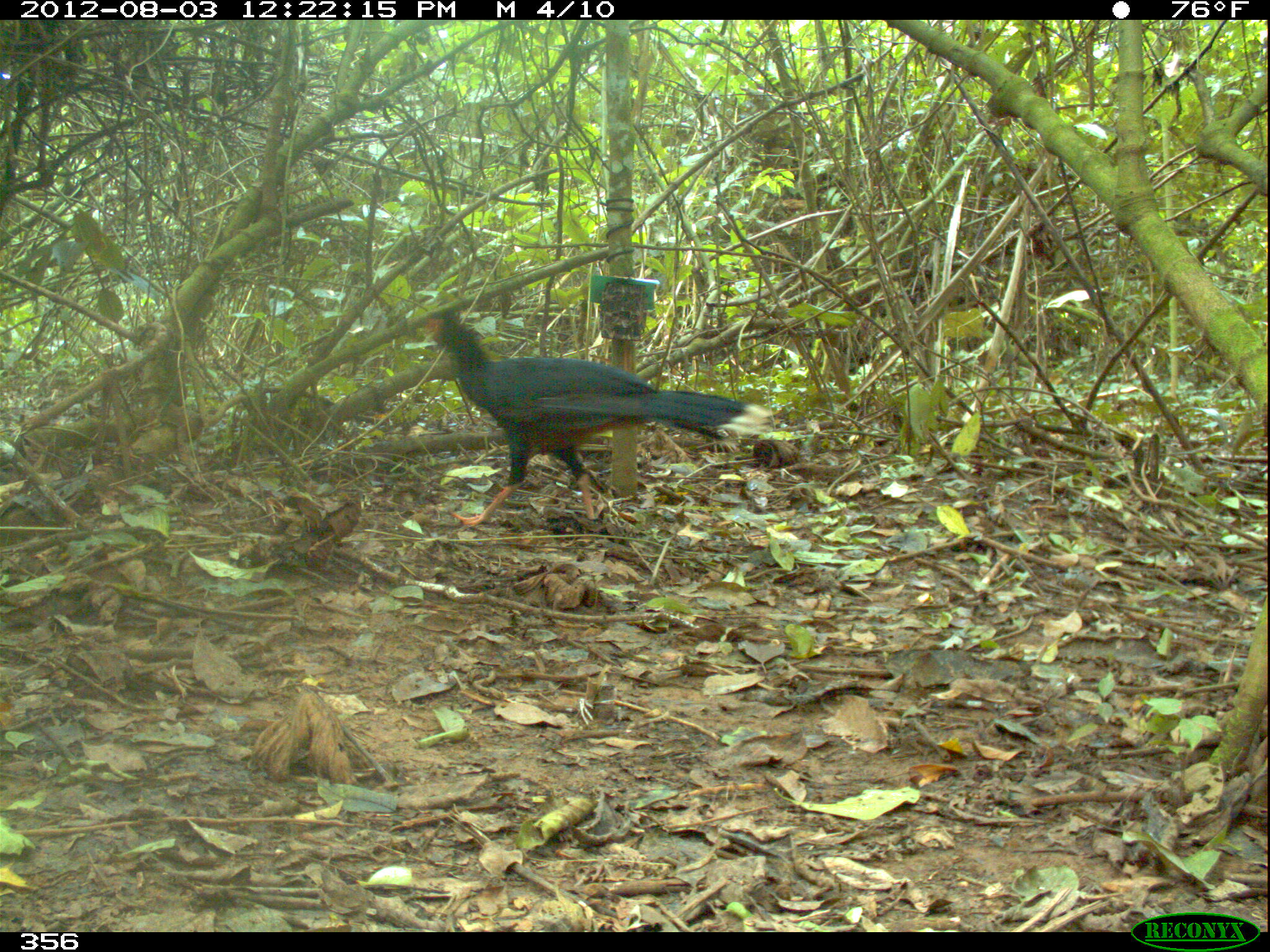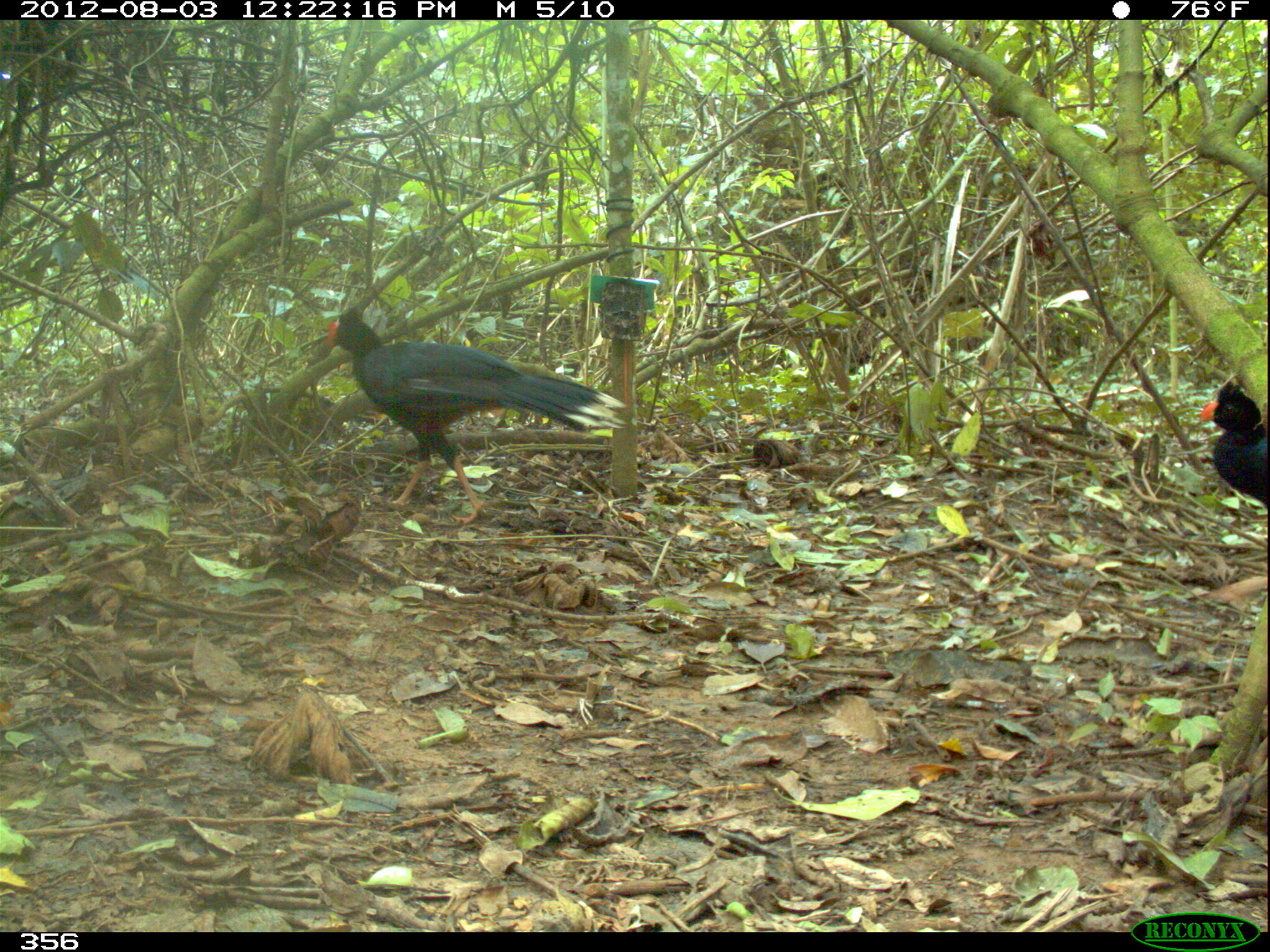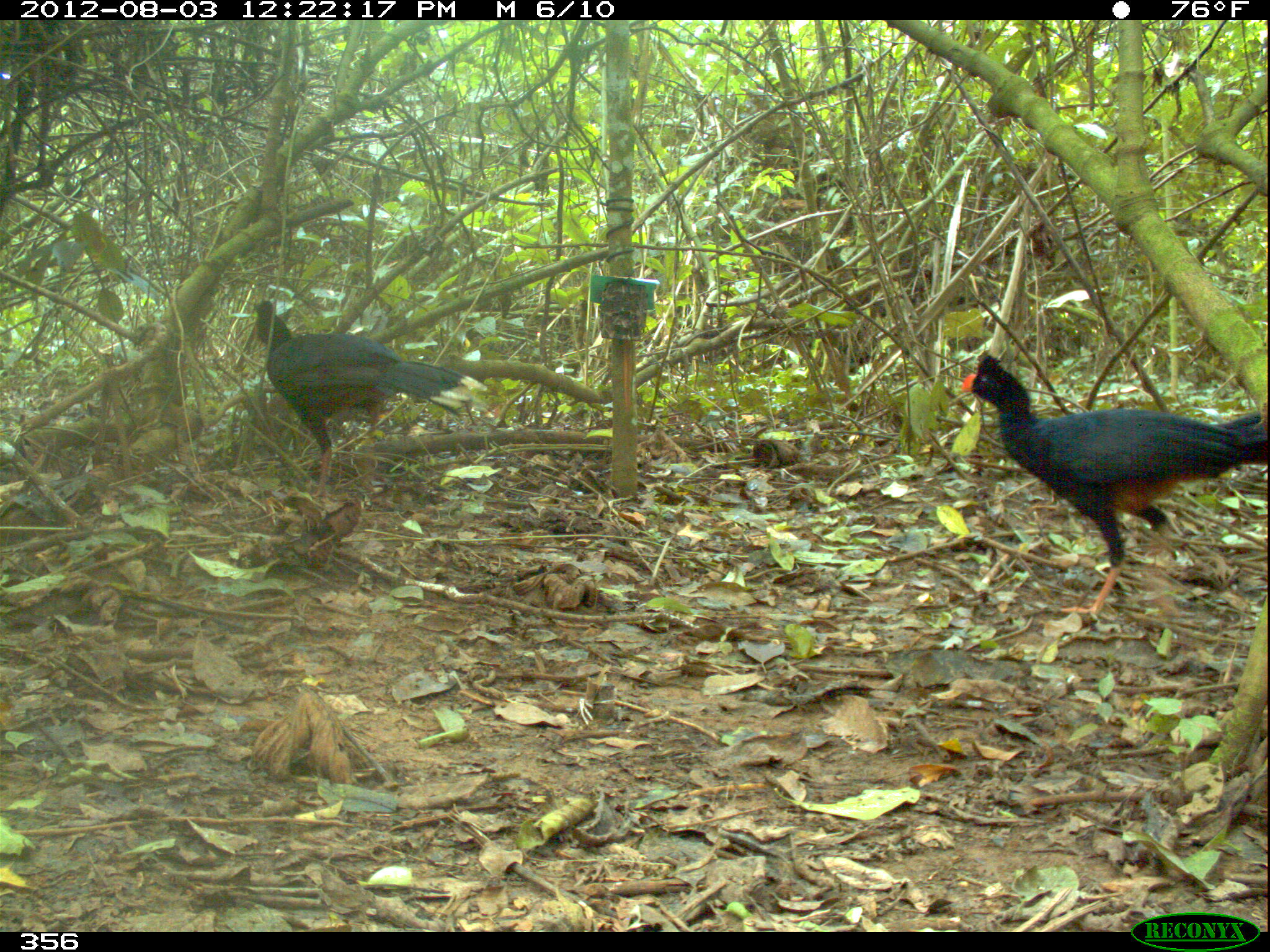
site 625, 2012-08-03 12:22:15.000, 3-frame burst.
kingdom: Animalia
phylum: Chordata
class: Aves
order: Galliformes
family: Cracidae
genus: Mitu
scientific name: Mitu tuberosum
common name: razor-billed curassow